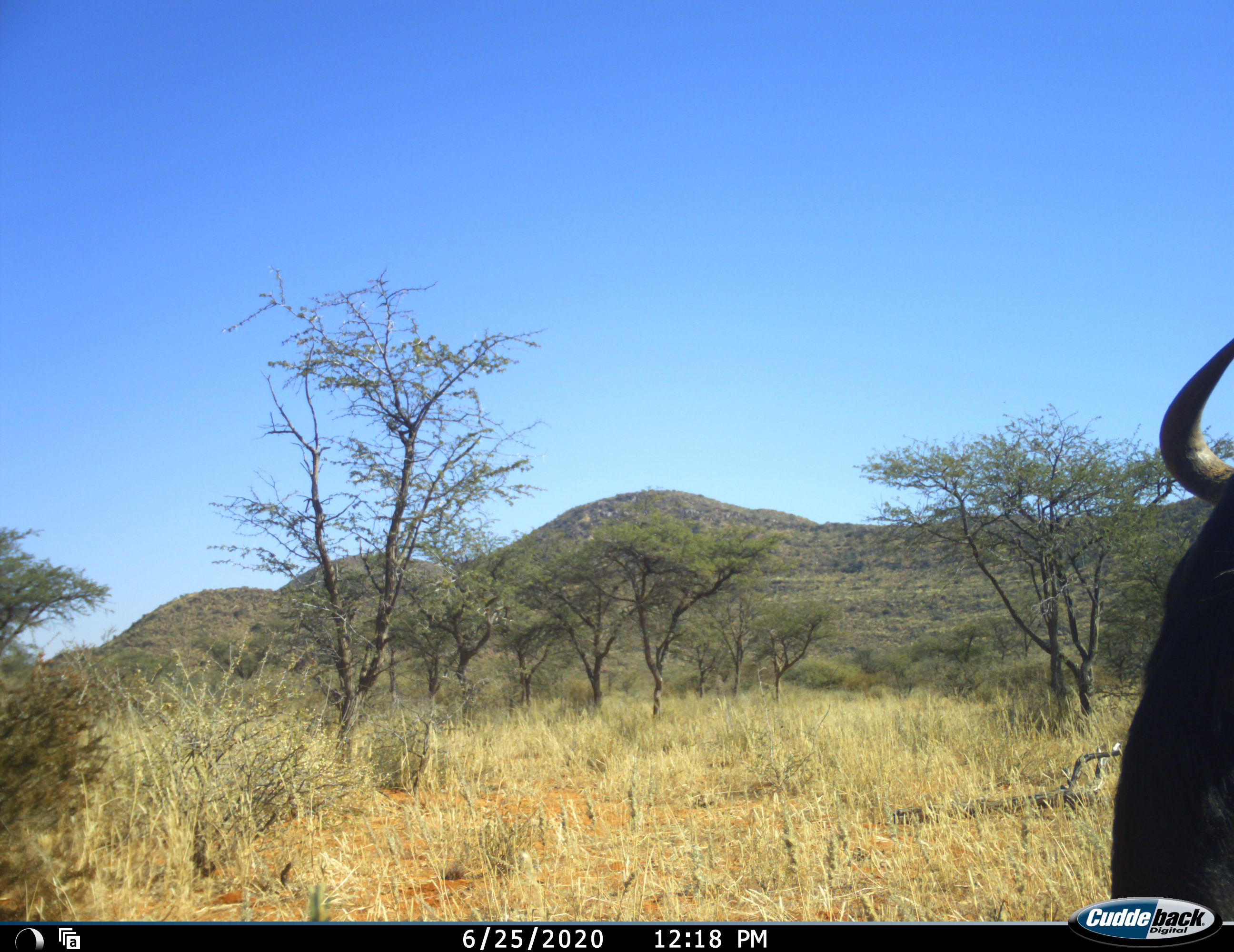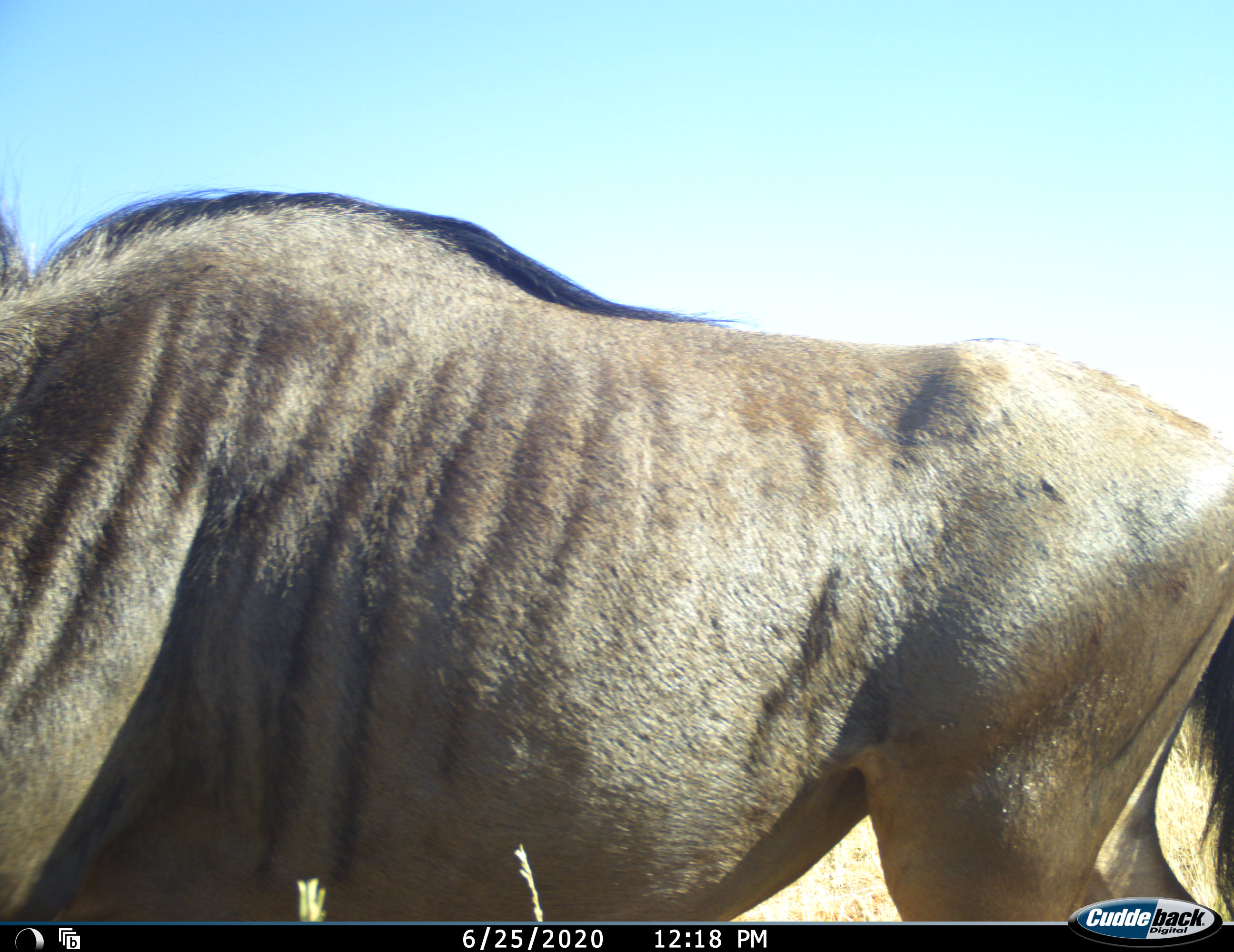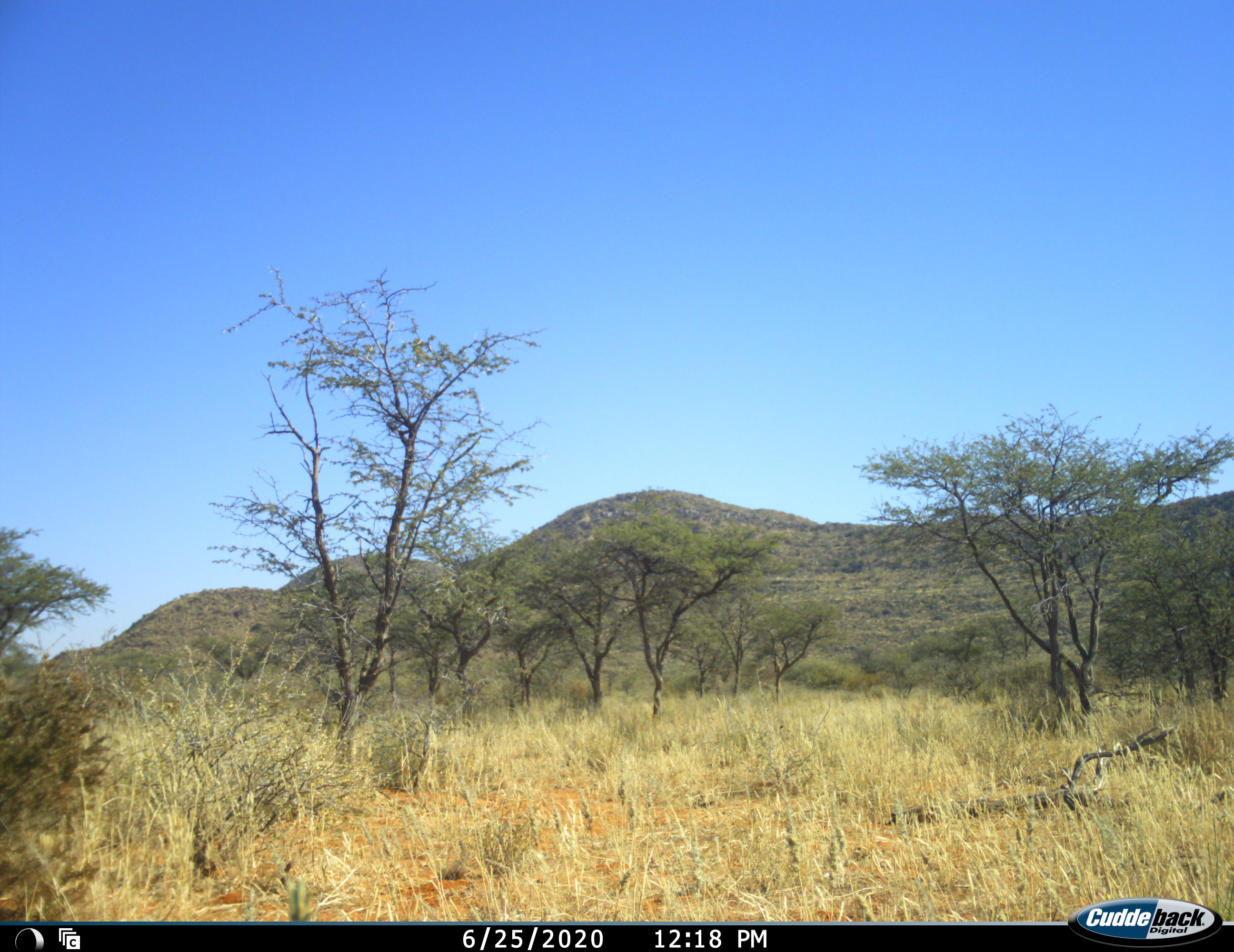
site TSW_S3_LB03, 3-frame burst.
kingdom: Animalia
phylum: Chordata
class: Mammalia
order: Artiodactyla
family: Bovidae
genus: Connochaetes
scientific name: Connochaetes taurinus taurinus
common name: blue wildebeest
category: wildebeestblue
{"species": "wildebeestblue (blue wildebeest) (Connochaetes taurinus taurinus)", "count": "1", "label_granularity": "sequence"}